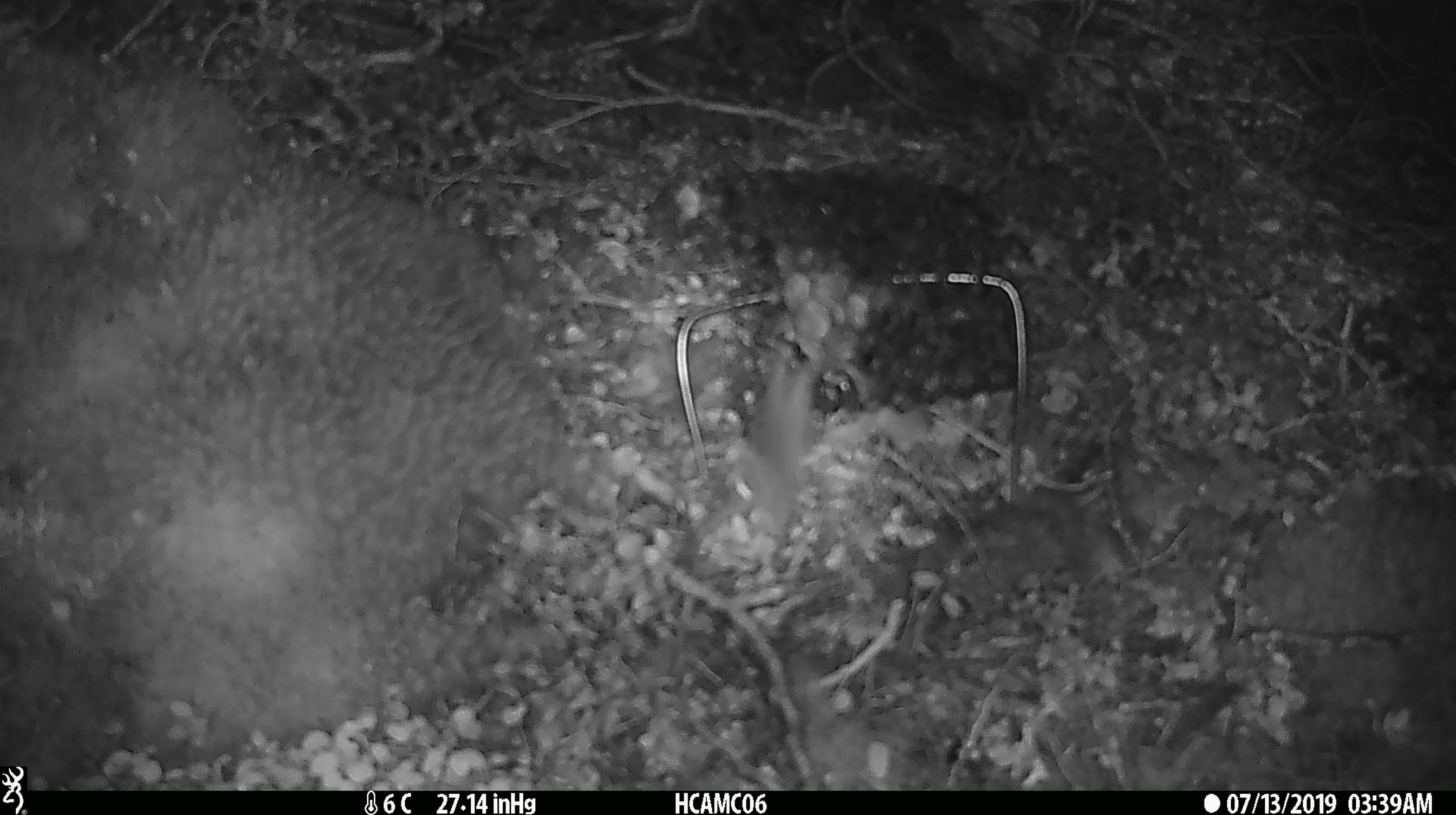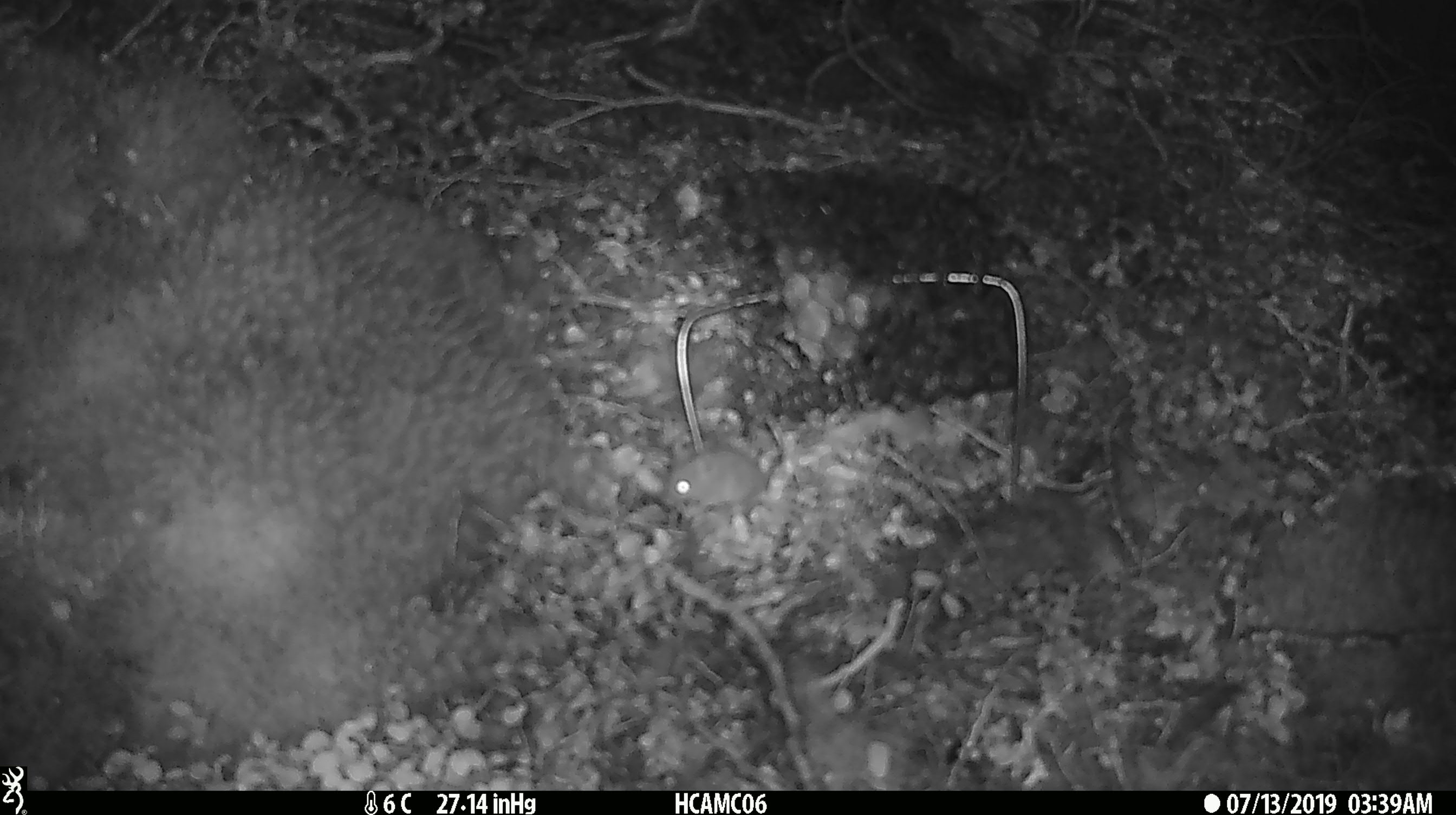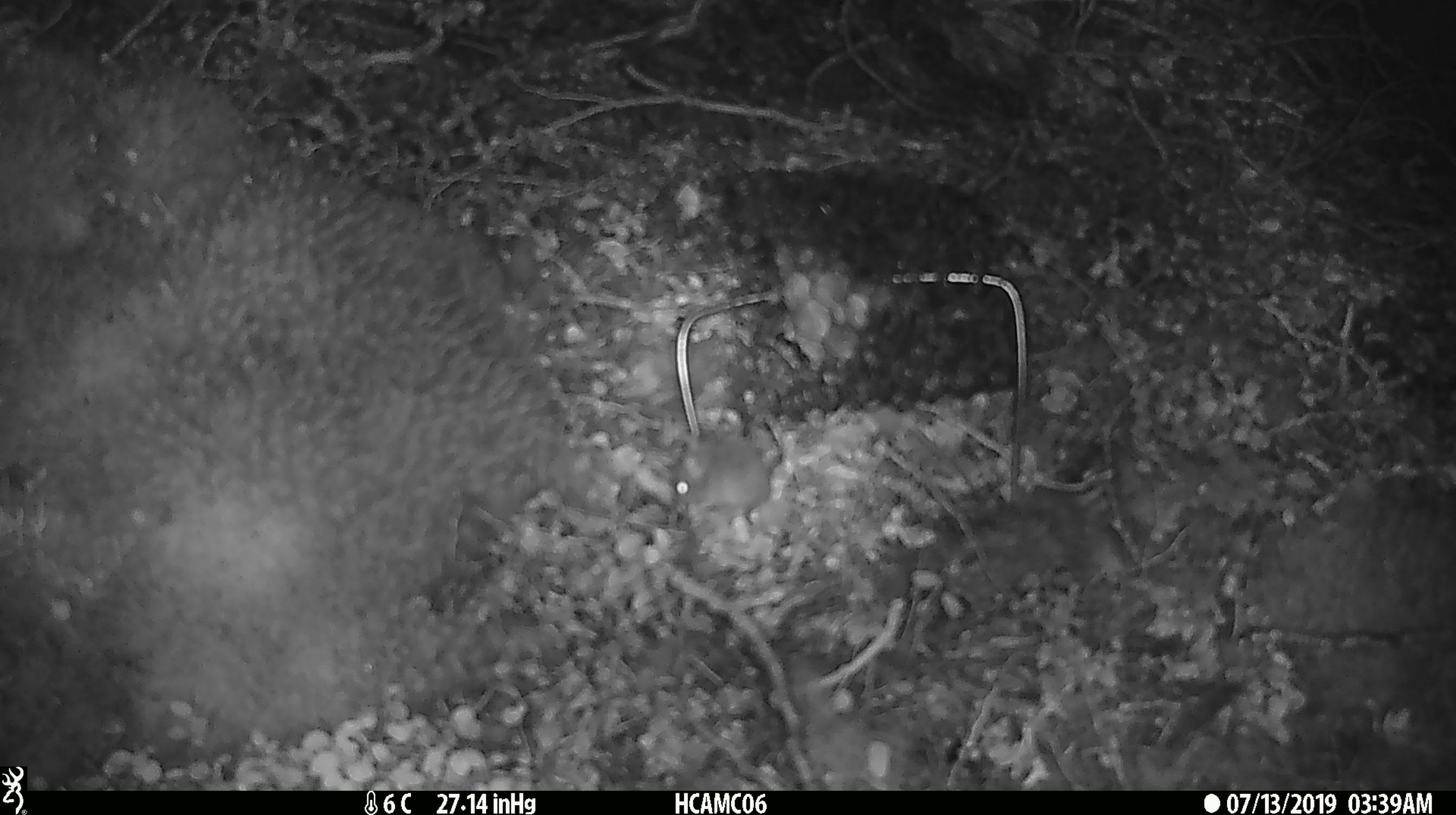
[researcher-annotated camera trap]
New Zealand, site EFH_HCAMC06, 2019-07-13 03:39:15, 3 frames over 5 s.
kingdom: Animalia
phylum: Chordata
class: Mammalia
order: Rodentia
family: Muridae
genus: Mus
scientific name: Mus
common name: mouse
Mouse (Mus).